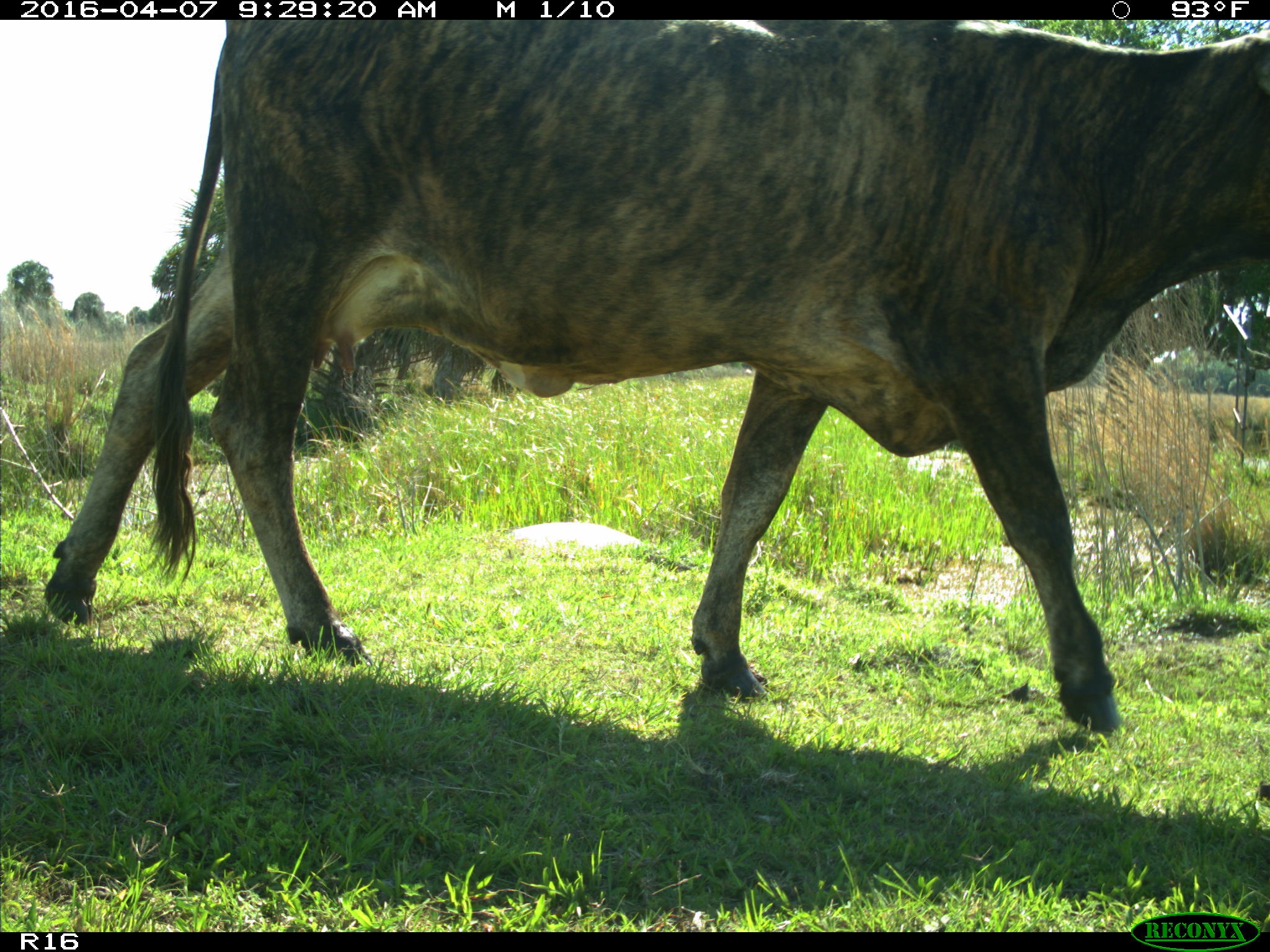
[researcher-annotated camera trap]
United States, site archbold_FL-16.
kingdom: Animalia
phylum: Chordata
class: Mammalia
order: Artiodactyla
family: Bovidae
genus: Bos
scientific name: Bos taurus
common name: domestic cow